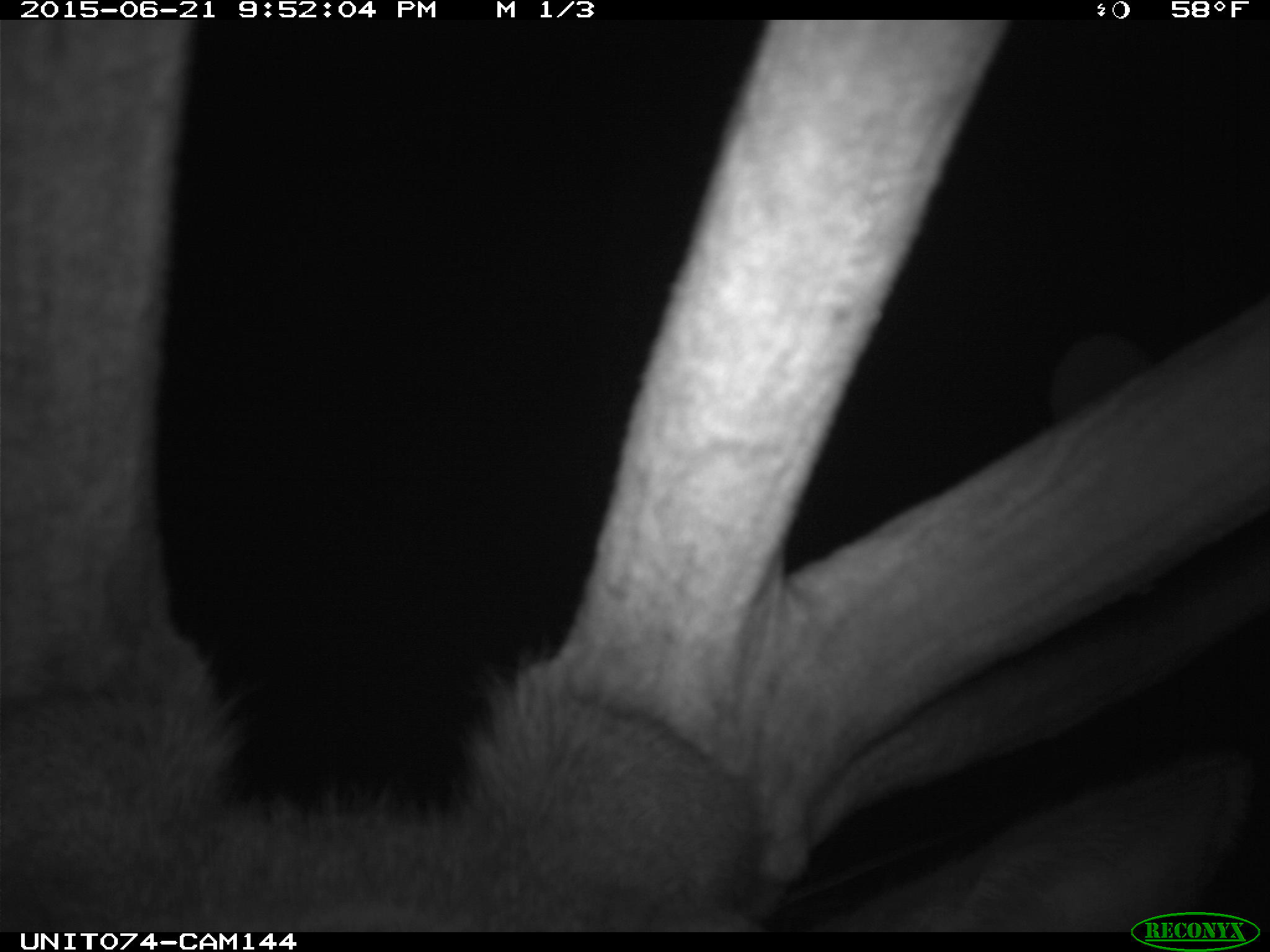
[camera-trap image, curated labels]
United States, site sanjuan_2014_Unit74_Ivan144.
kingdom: Animalia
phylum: Chordata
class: Mammalia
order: Artiodactyla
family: Cervidae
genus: Cervus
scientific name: Cervus elaphus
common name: red deer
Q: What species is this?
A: Cervus elaphus (red deer).